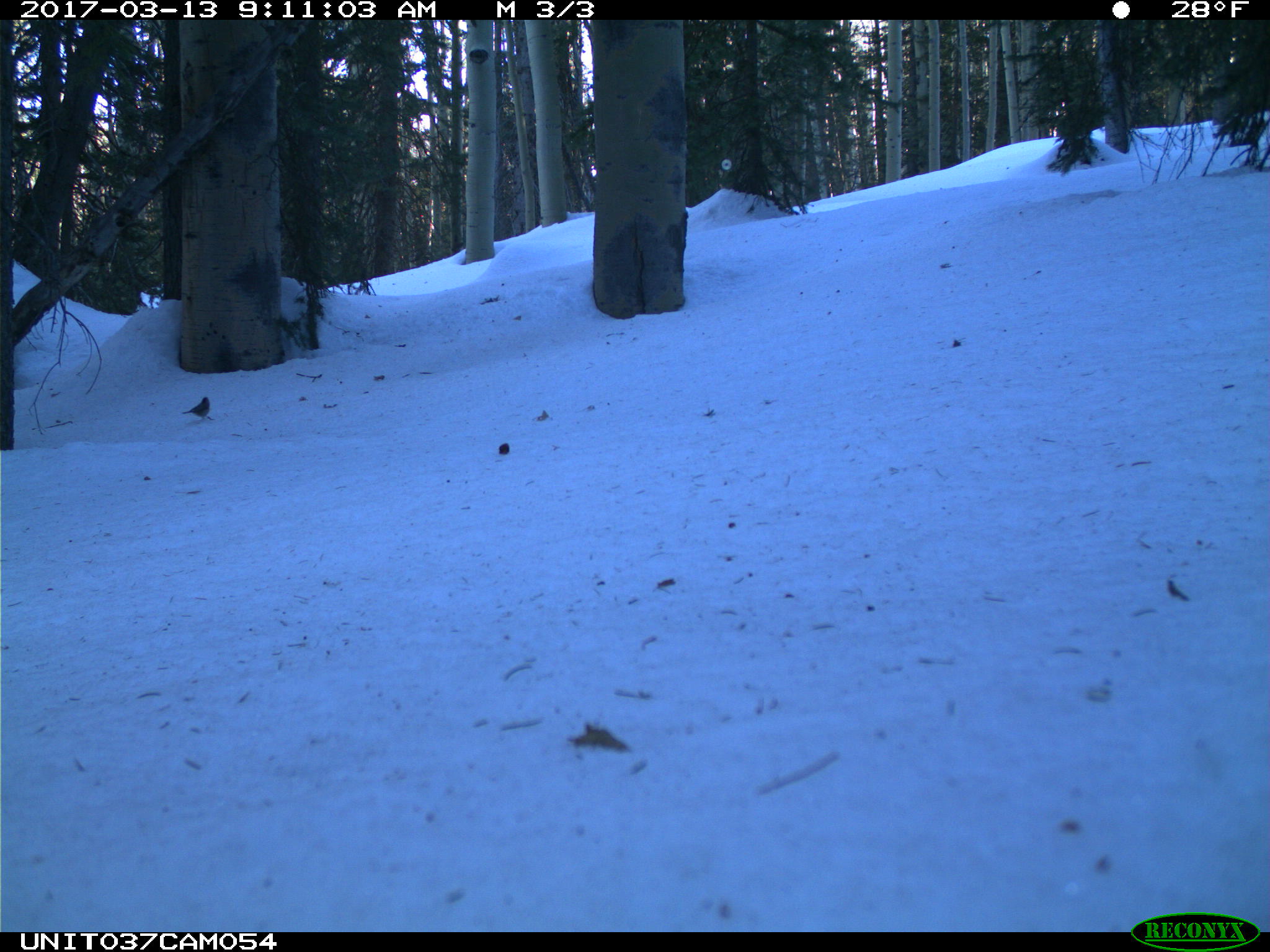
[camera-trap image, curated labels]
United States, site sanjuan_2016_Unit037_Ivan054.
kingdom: Animalia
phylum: Chordata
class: Aves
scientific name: Aves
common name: birds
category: unidentified bird